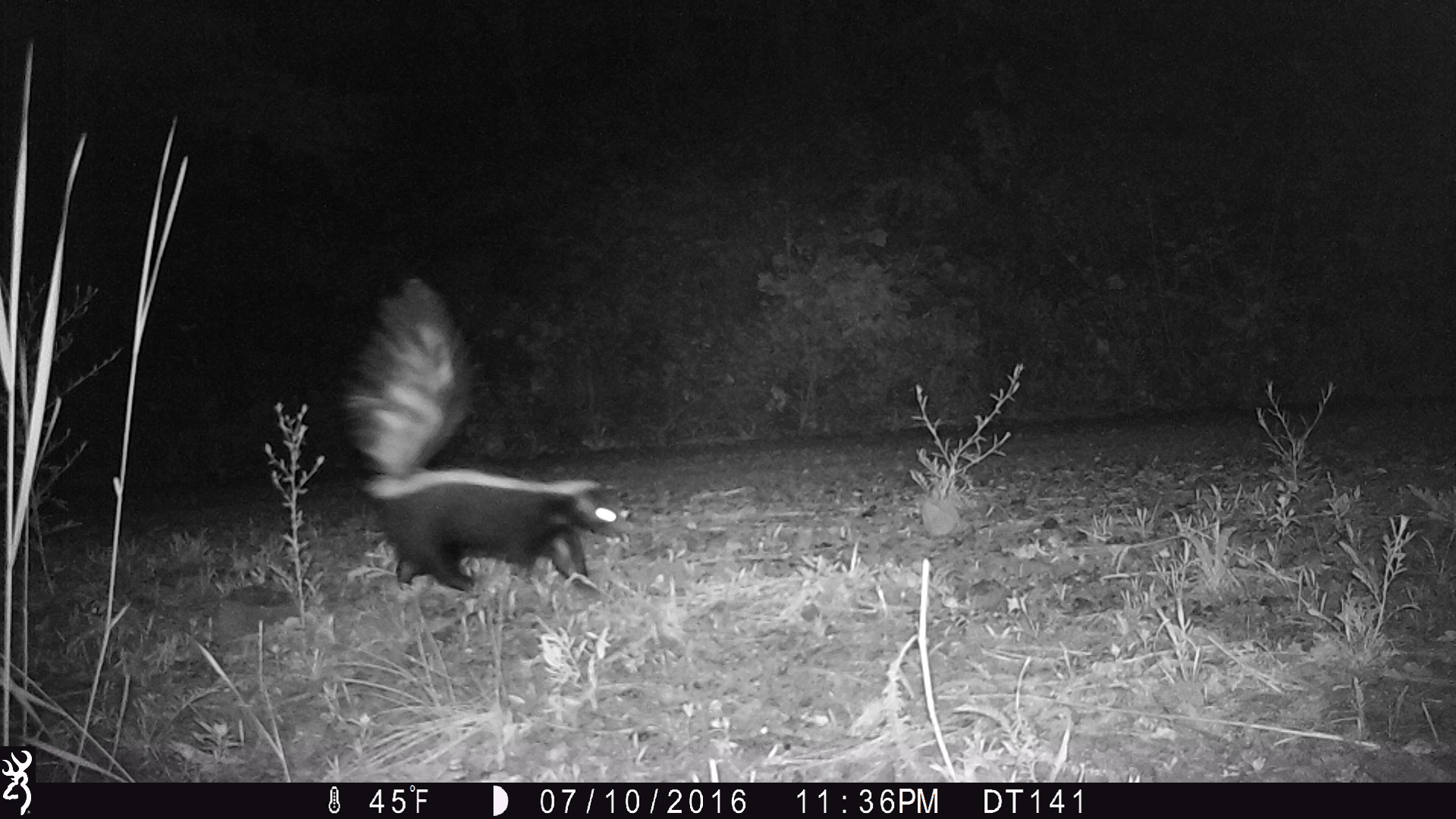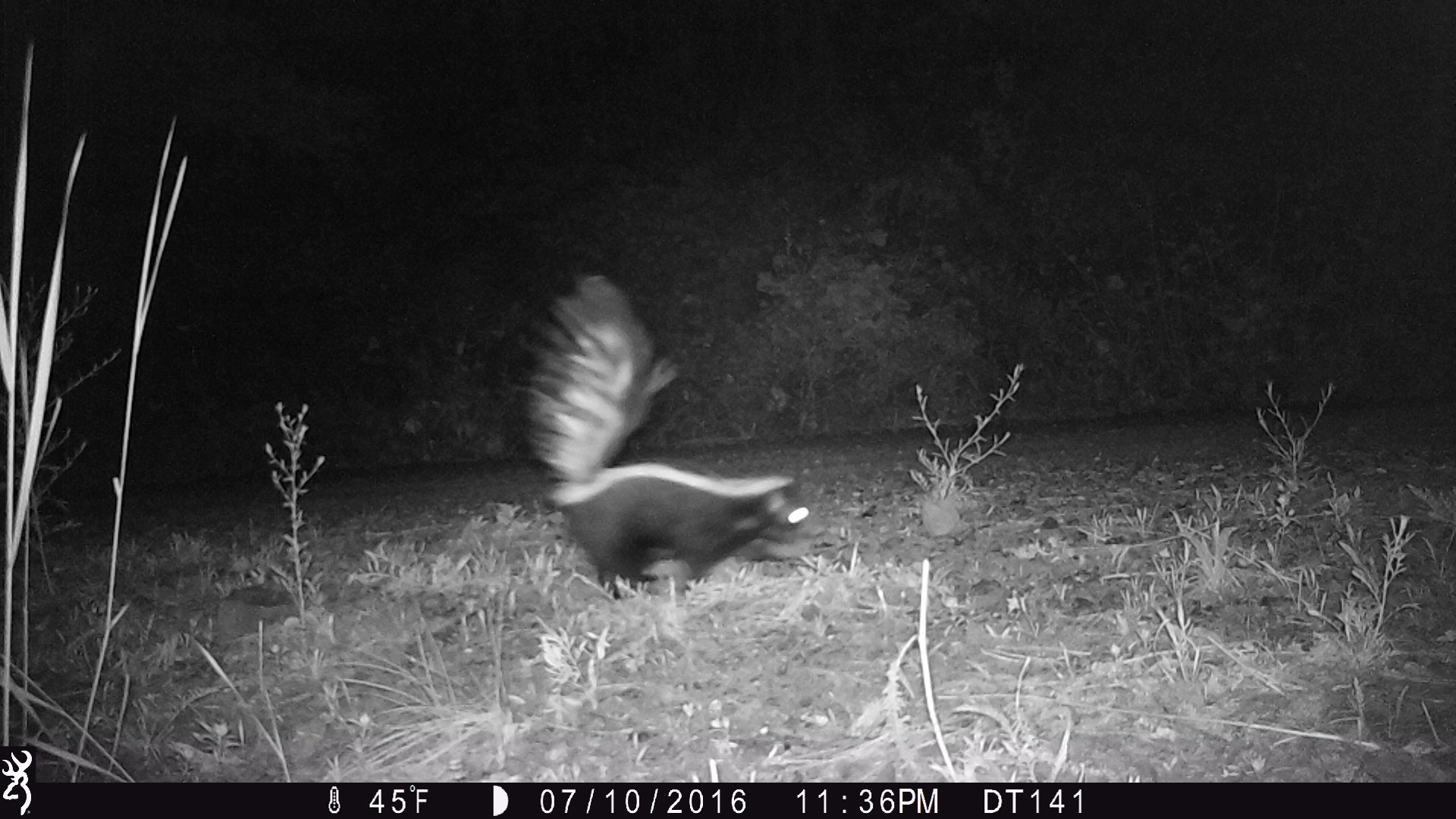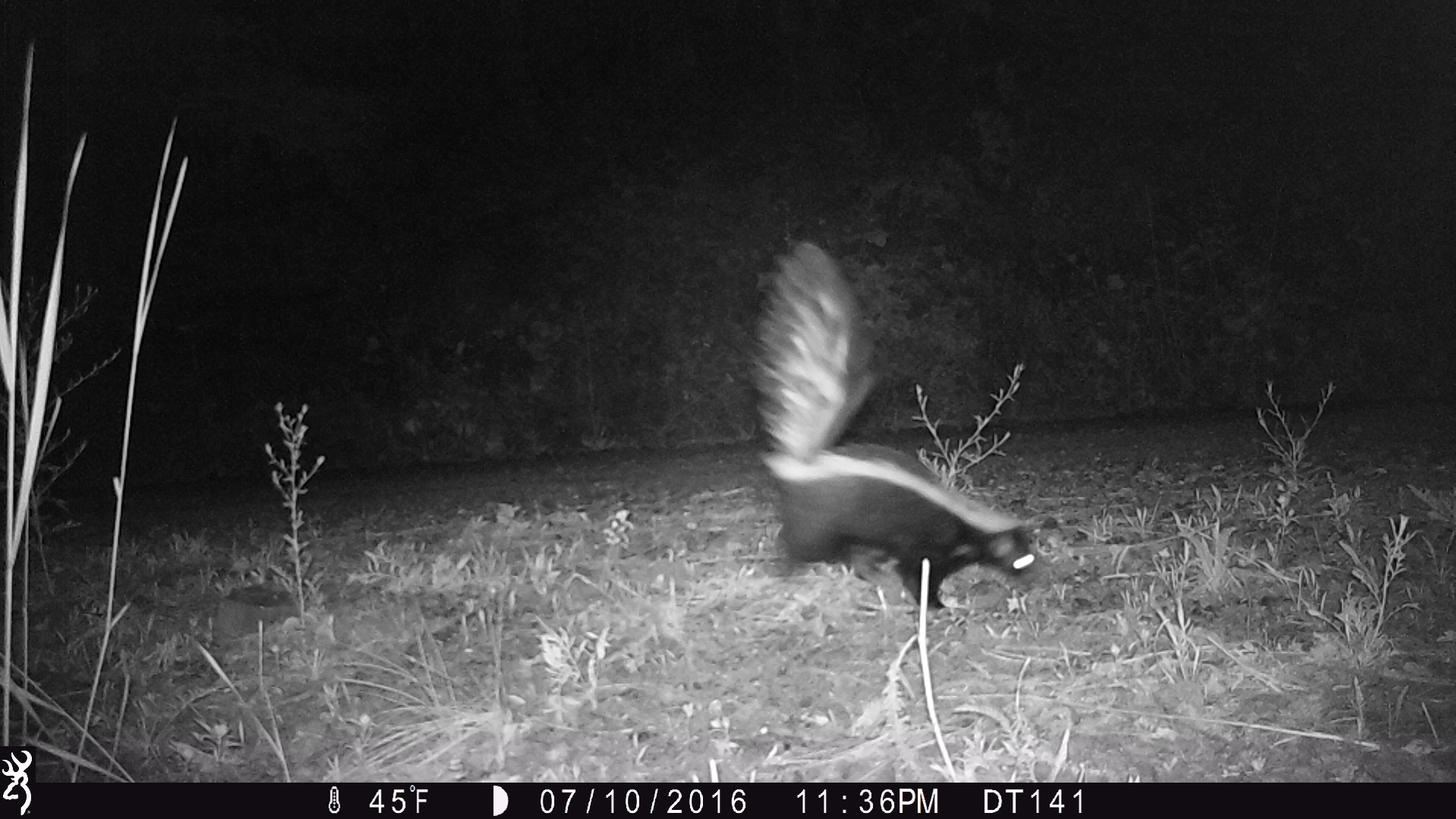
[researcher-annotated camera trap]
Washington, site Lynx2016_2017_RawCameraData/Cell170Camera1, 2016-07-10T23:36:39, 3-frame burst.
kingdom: Animalia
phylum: Chordata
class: Mammalia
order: Carnivora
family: Mephitidae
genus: Mephitis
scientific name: Mephitis mephitis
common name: striped skunk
Mephitis mephitis (striped skunk). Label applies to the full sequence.